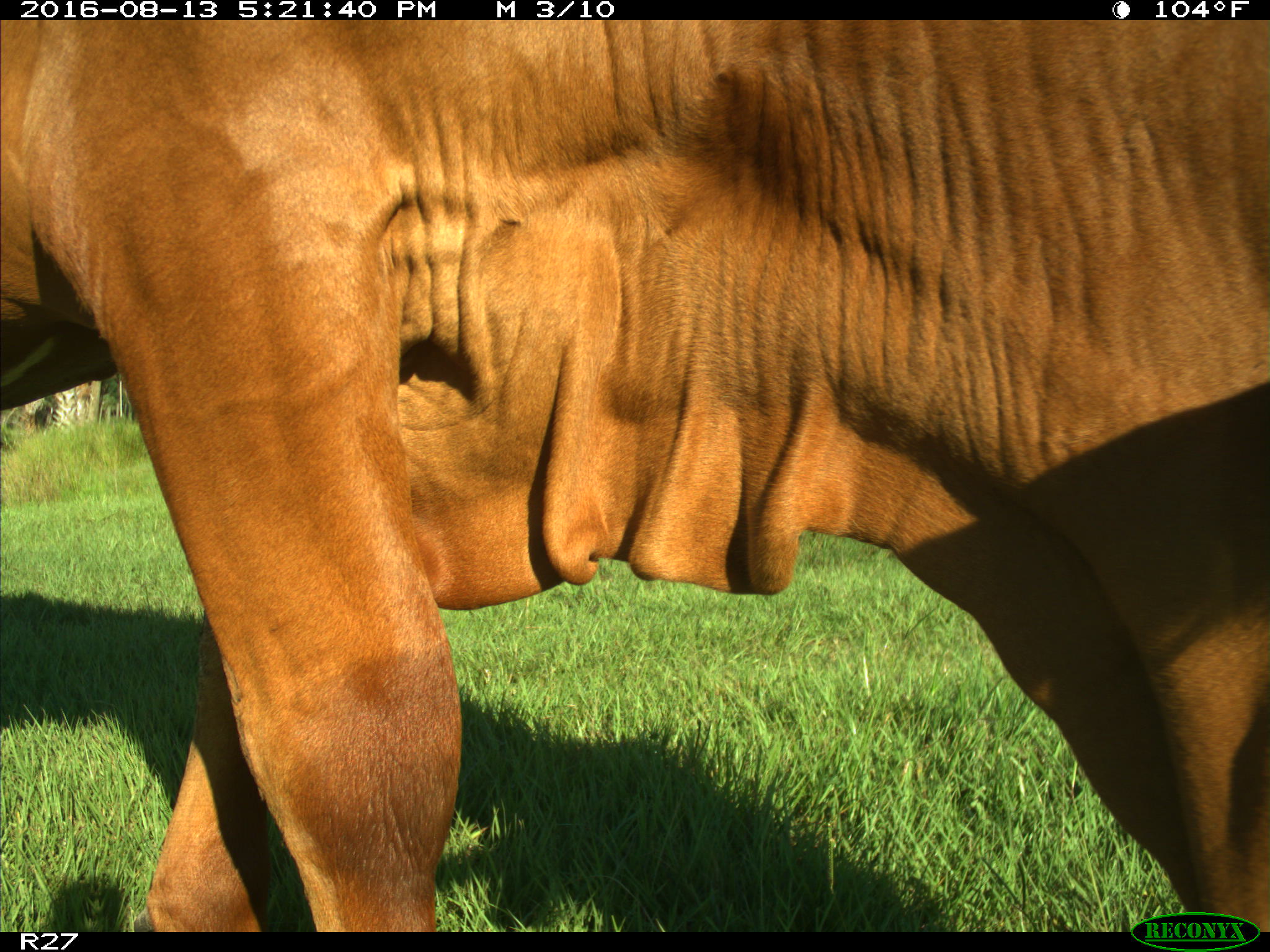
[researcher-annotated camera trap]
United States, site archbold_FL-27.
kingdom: Animalia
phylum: Chordata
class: Mammalia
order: Artiodactyla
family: Bovidae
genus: Bos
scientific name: Bos taurus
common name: domestic cow